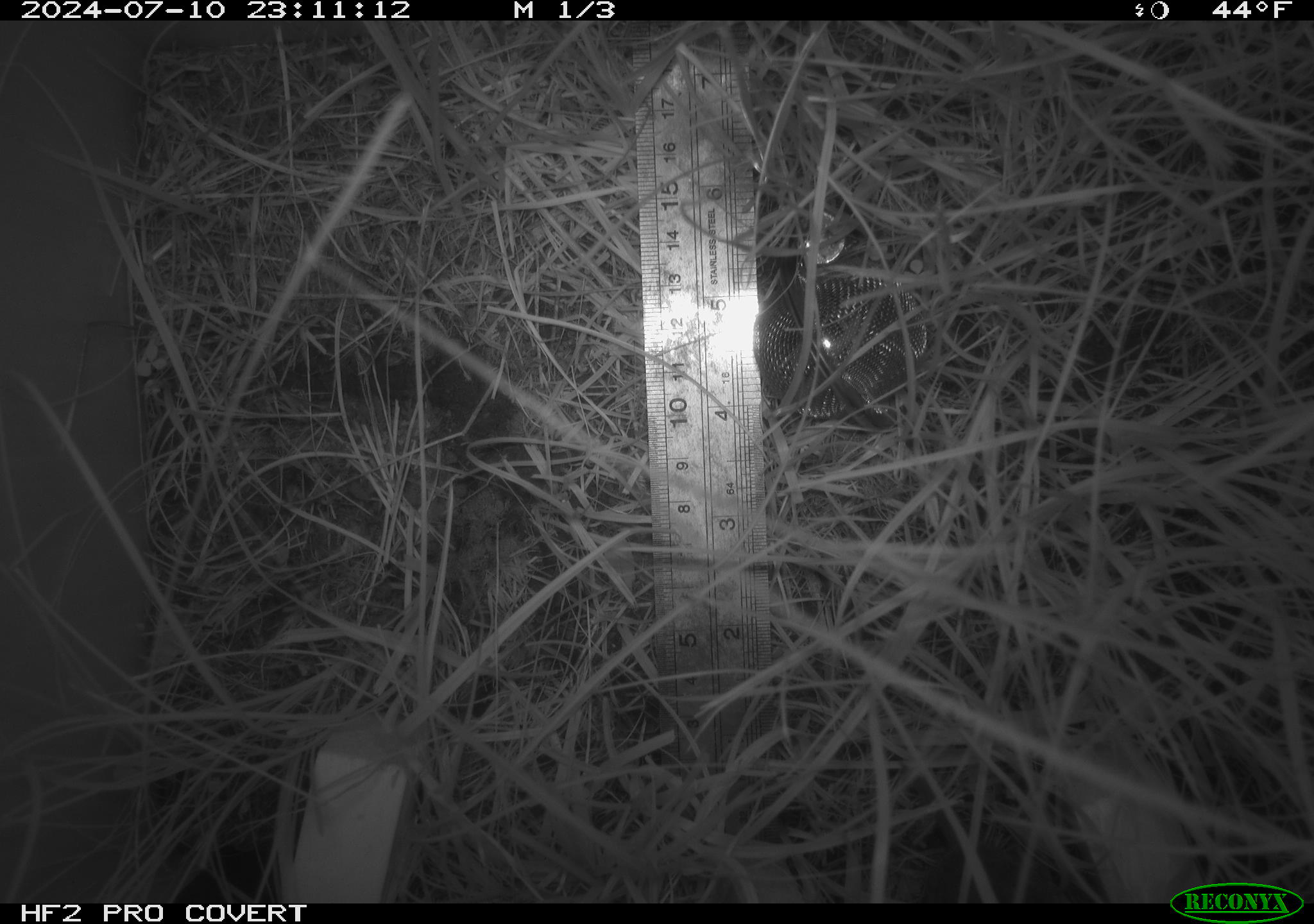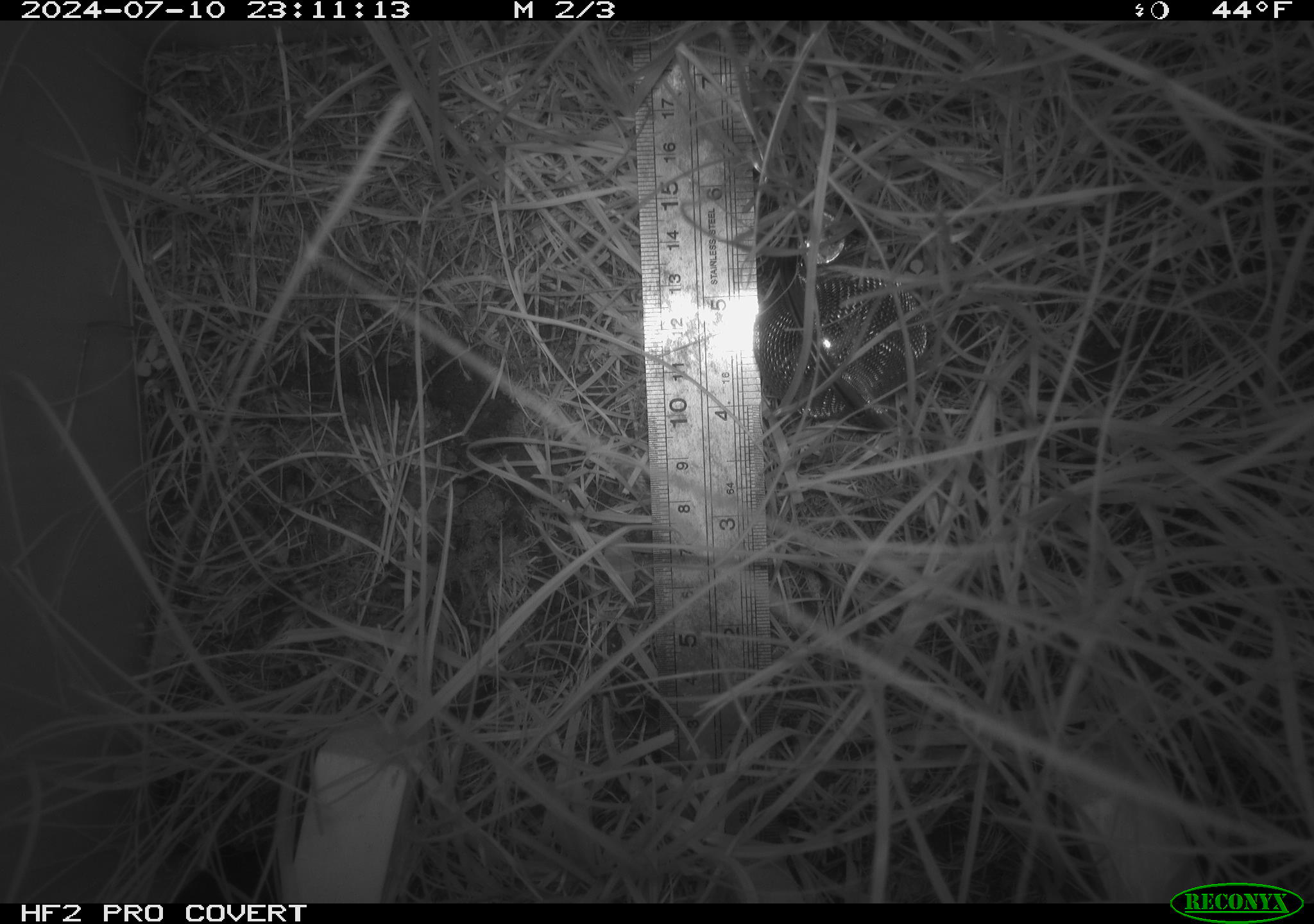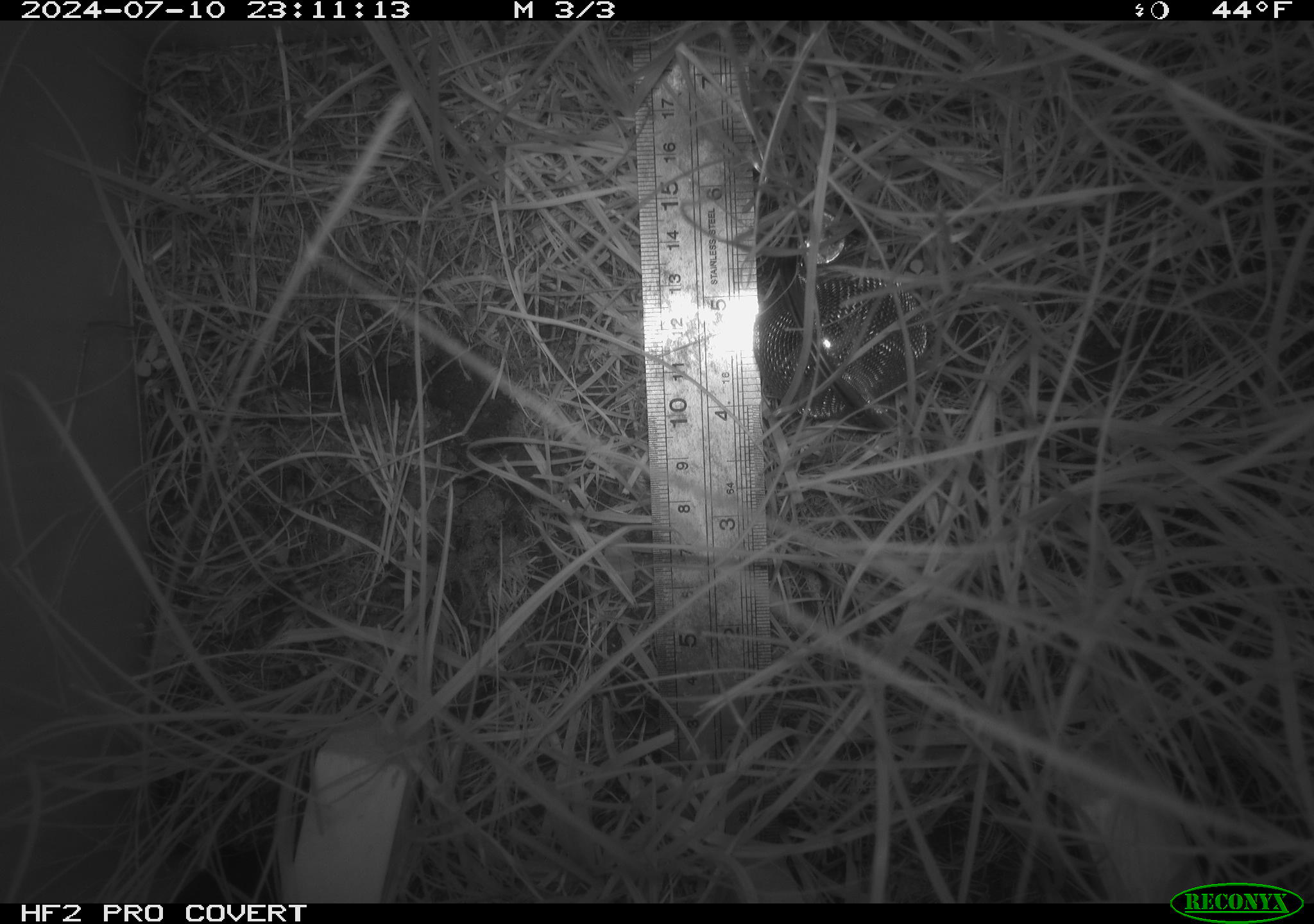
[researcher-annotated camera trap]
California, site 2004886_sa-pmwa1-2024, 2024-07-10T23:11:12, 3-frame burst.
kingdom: Animalia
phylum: Chordata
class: Mammalia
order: Rodentia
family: Cricetidae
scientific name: Arvicolinae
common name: voles, lemmings, and muskrats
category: arvicolinae subfamily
Arvicolinae subfamily (voles, lemmings, and muskrats) (Arvicolinae).